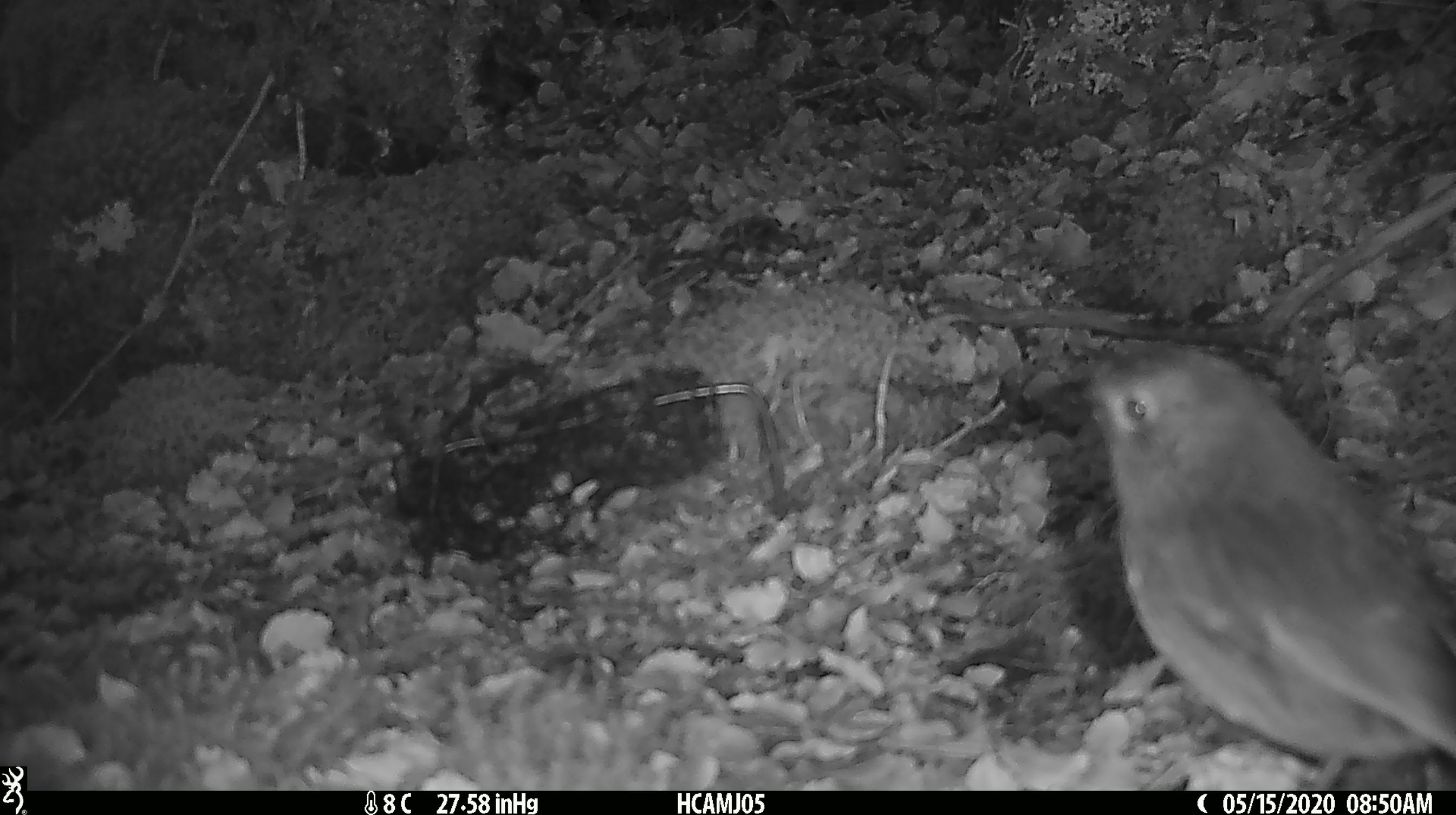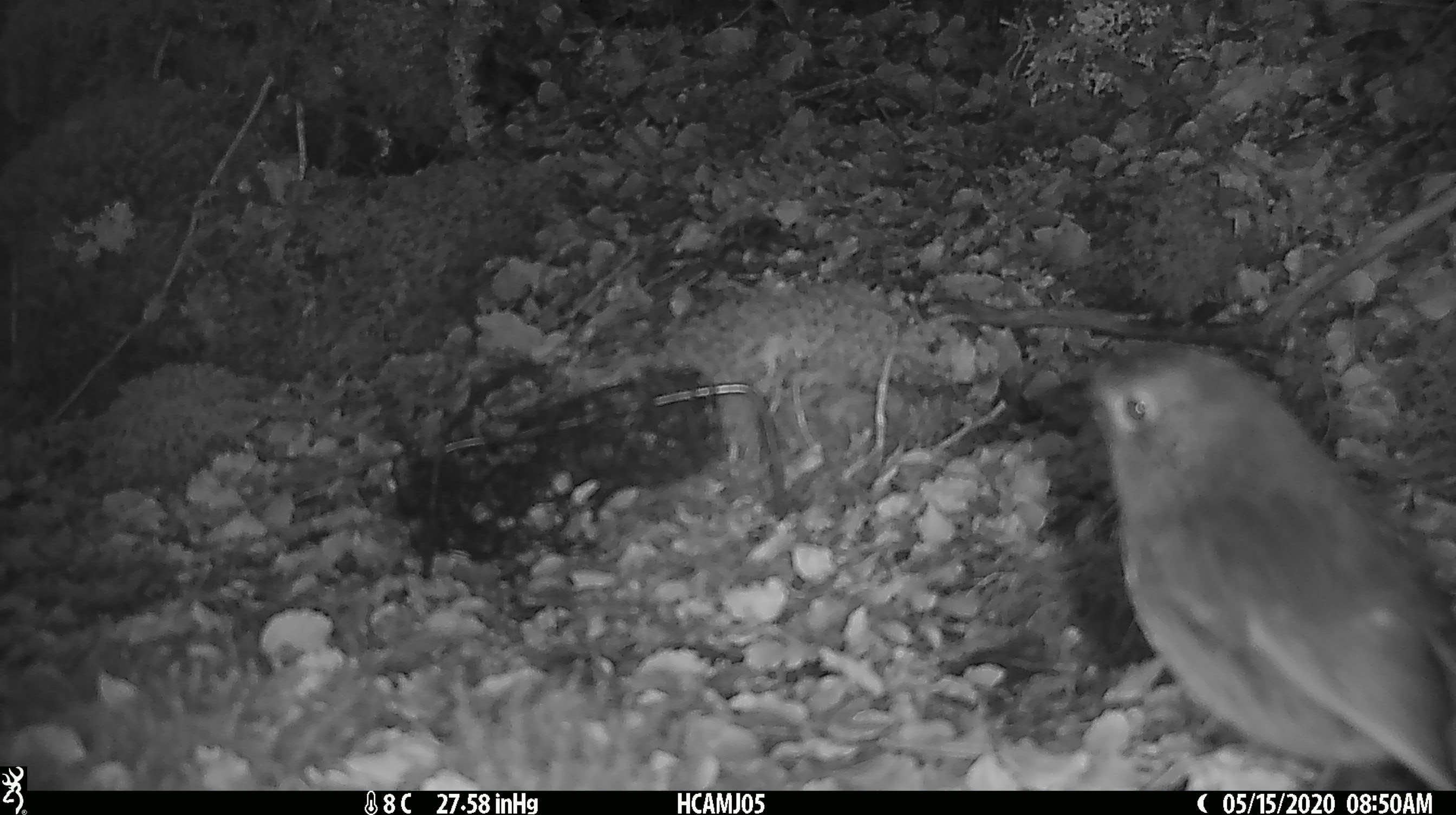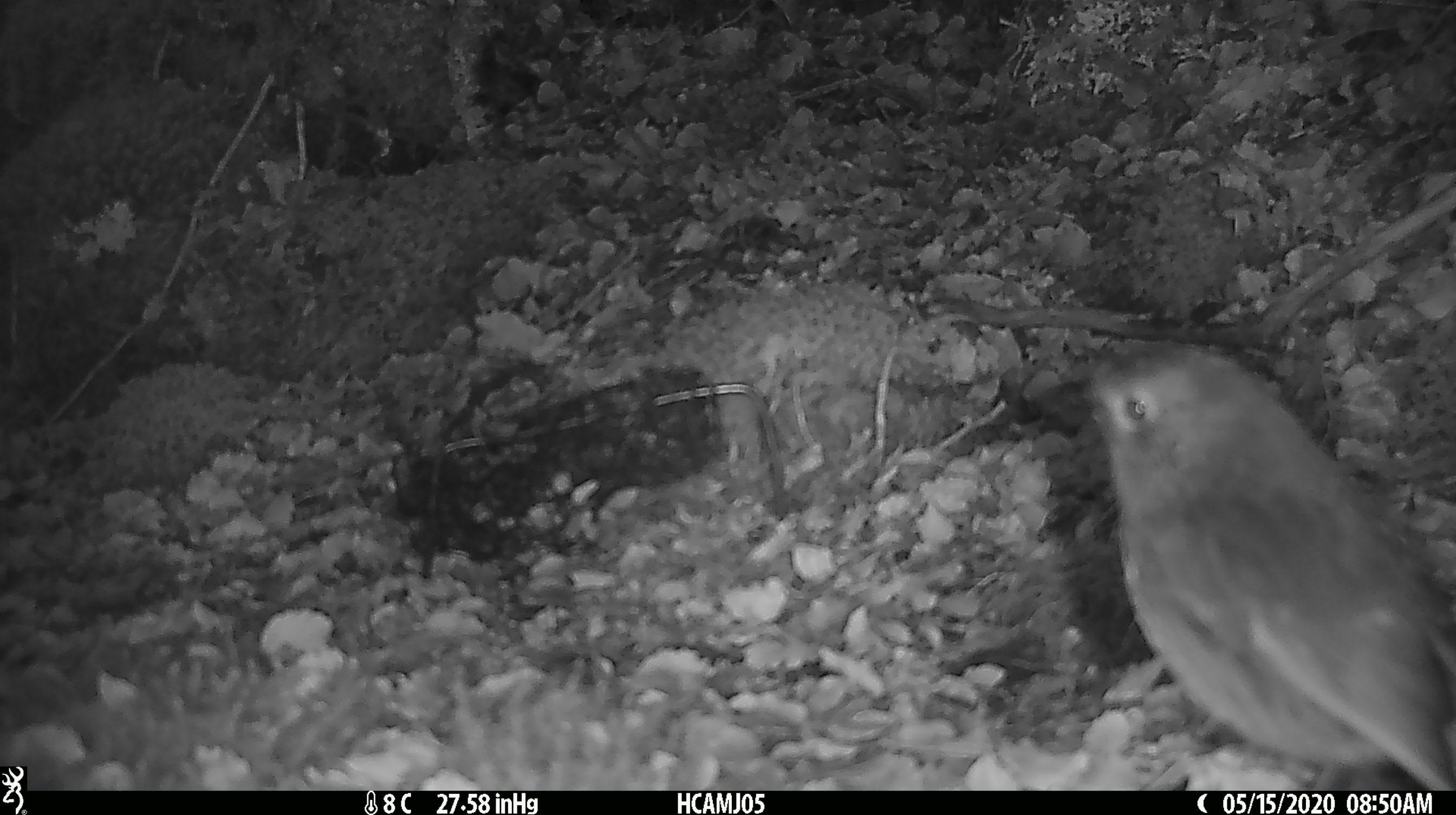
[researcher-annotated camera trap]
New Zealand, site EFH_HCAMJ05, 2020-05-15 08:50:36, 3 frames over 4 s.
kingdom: Animalia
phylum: Chordata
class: Aves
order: Passeriformes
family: Petroicidae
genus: Petroica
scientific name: Petroica australis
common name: new zealand robin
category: robin